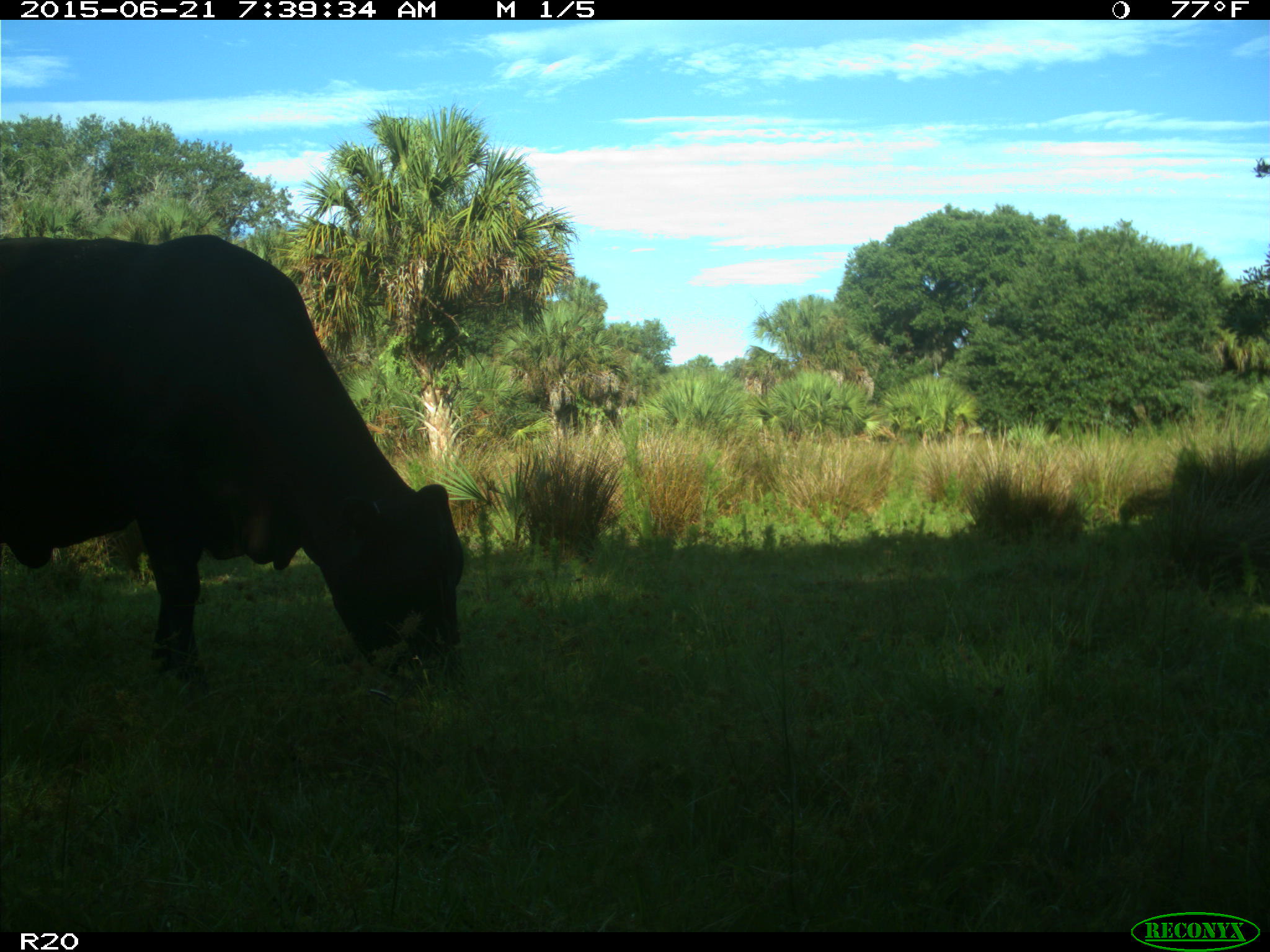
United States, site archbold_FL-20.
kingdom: Animalia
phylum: Chordata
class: Mammalia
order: Artiodactyla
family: Bovidae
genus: Bos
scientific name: Bos taurus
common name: domestic cow